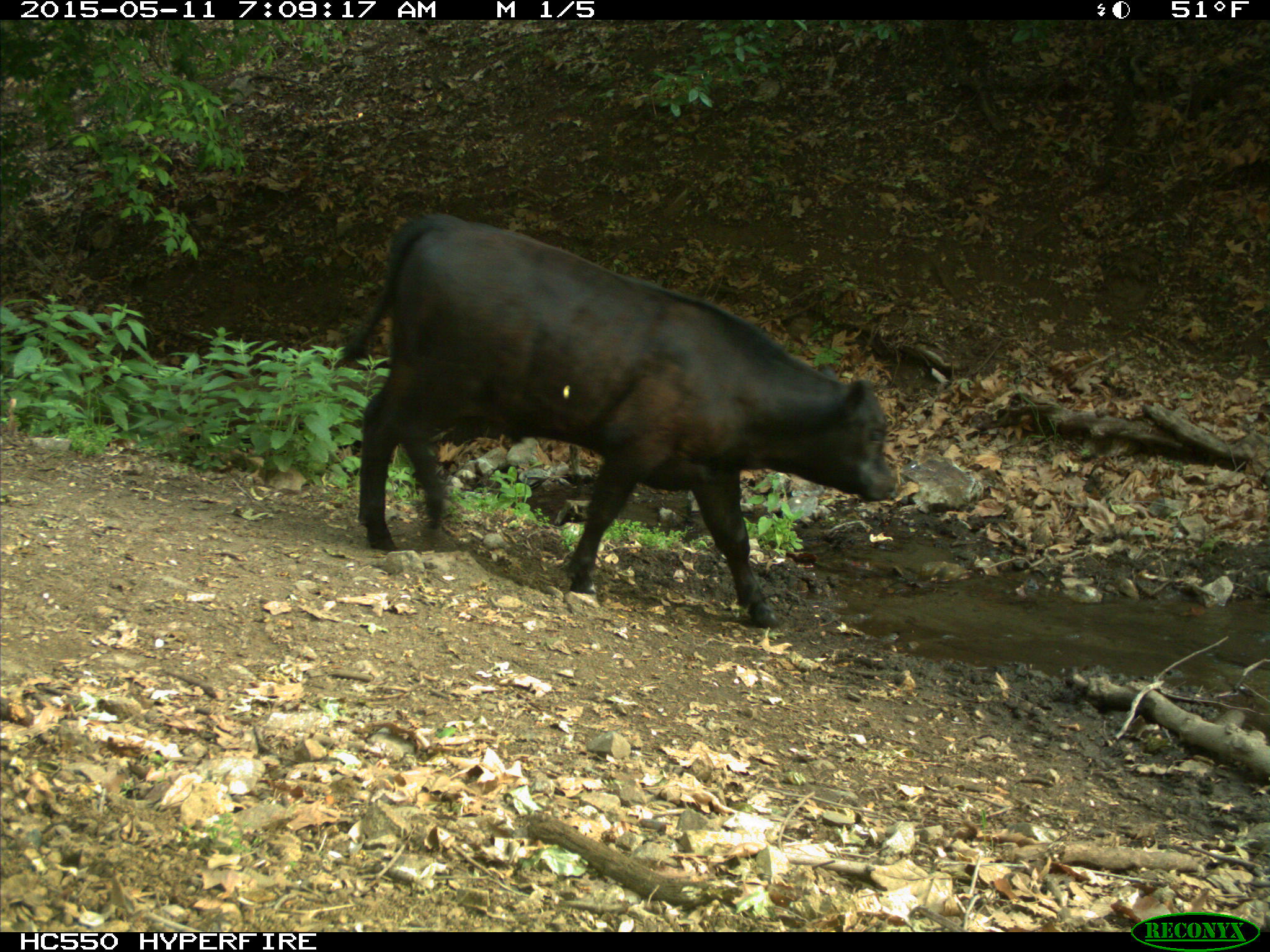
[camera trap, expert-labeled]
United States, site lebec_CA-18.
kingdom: Animalia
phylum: Chordata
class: Mammalia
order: Artiodactyla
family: Bovidae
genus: Bos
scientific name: Bos taurus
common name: domestic cow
Bos taurus (domestic cow).